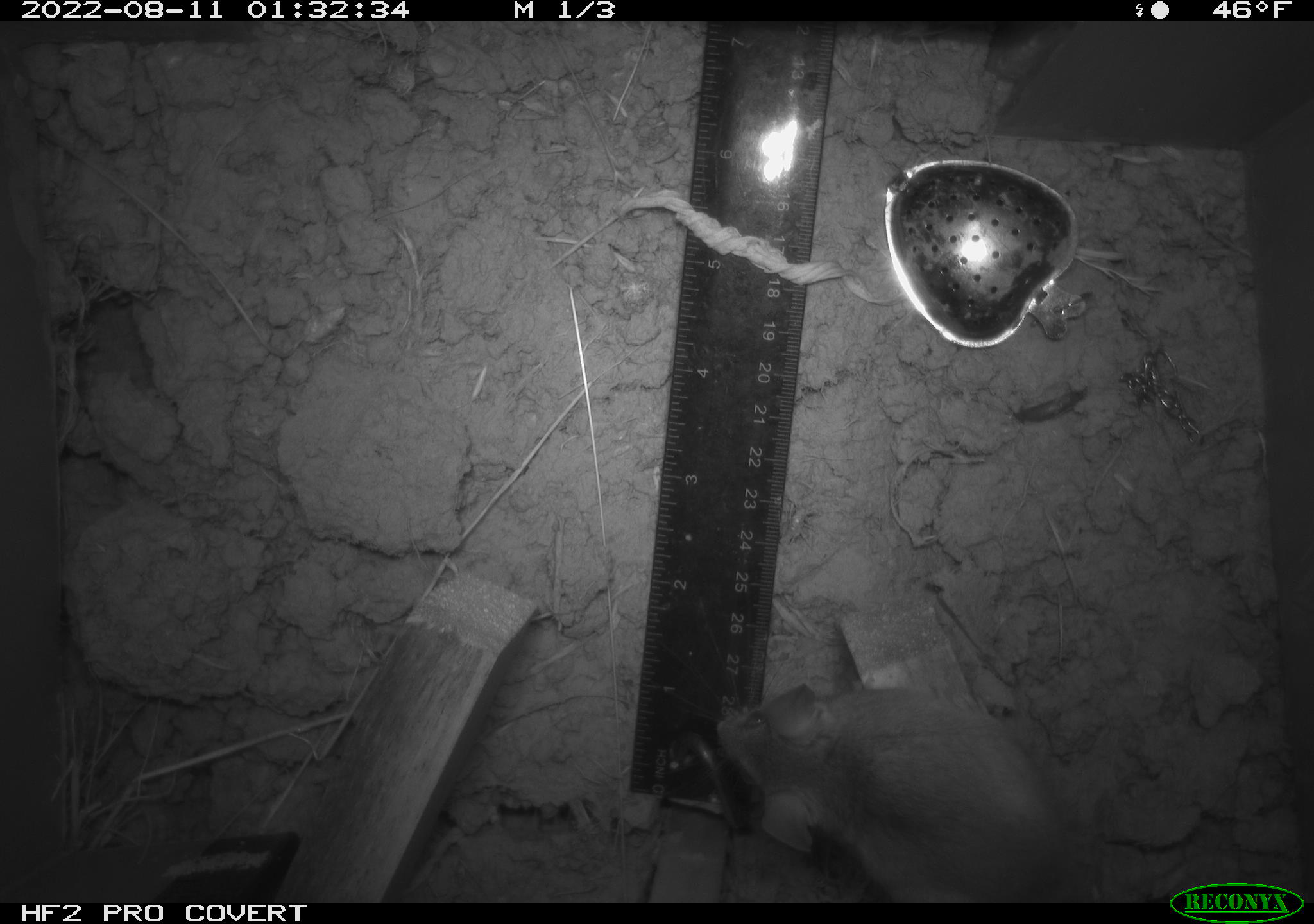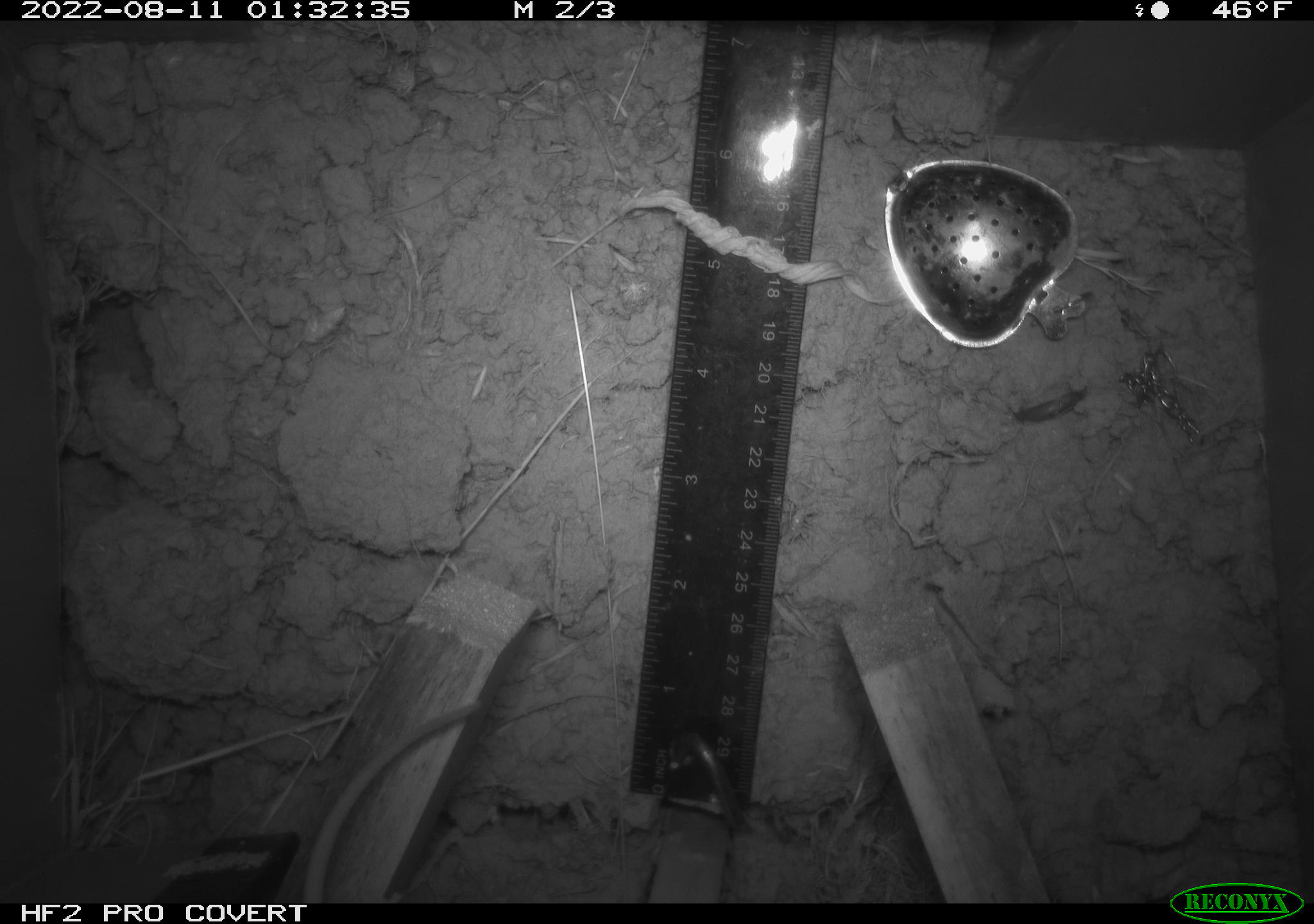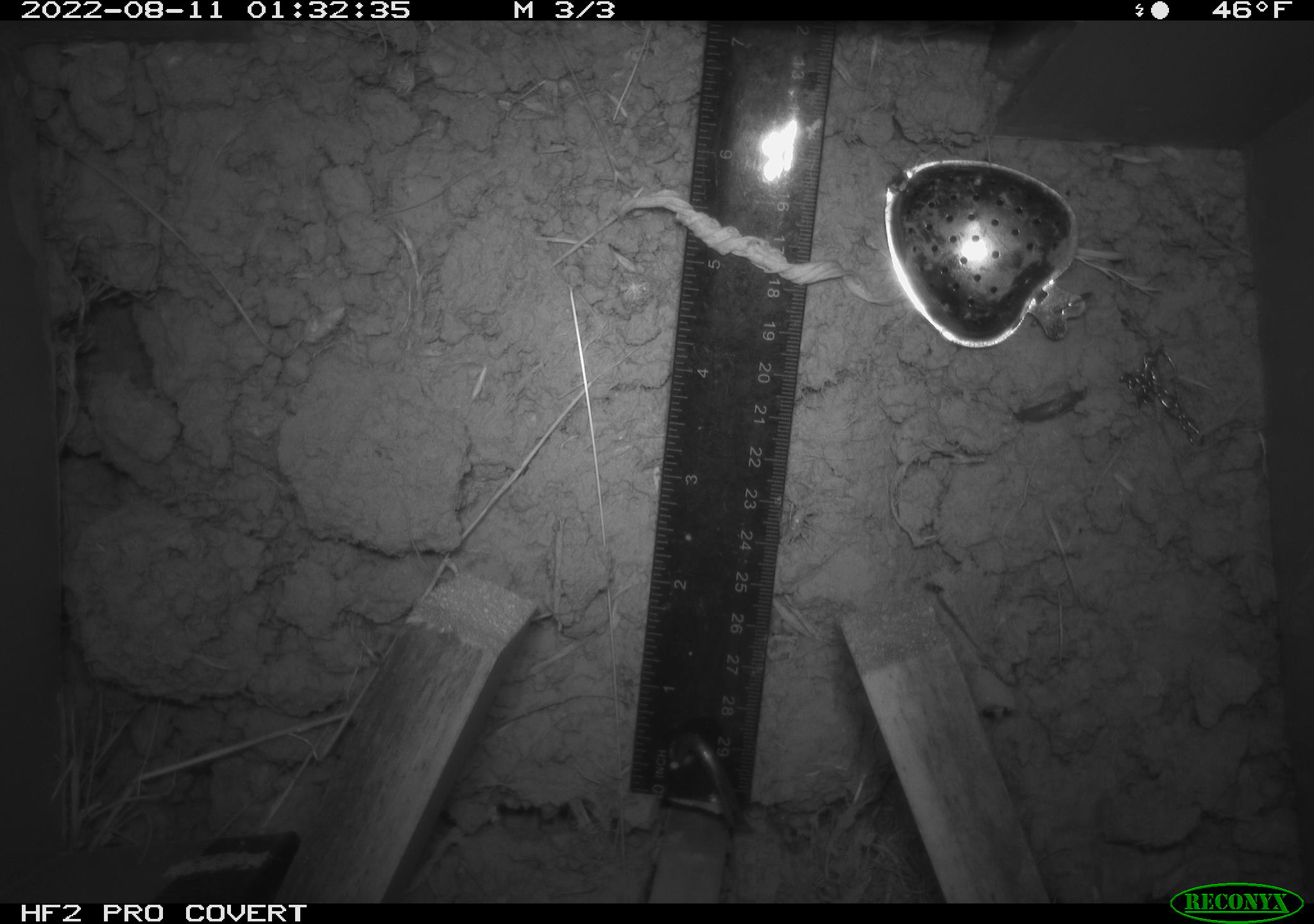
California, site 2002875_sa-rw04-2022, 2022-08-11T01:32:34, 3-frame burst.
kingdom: Animalia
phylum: Chordata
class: Mammalia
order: Rodentia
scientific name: Rodentia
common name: mouse species